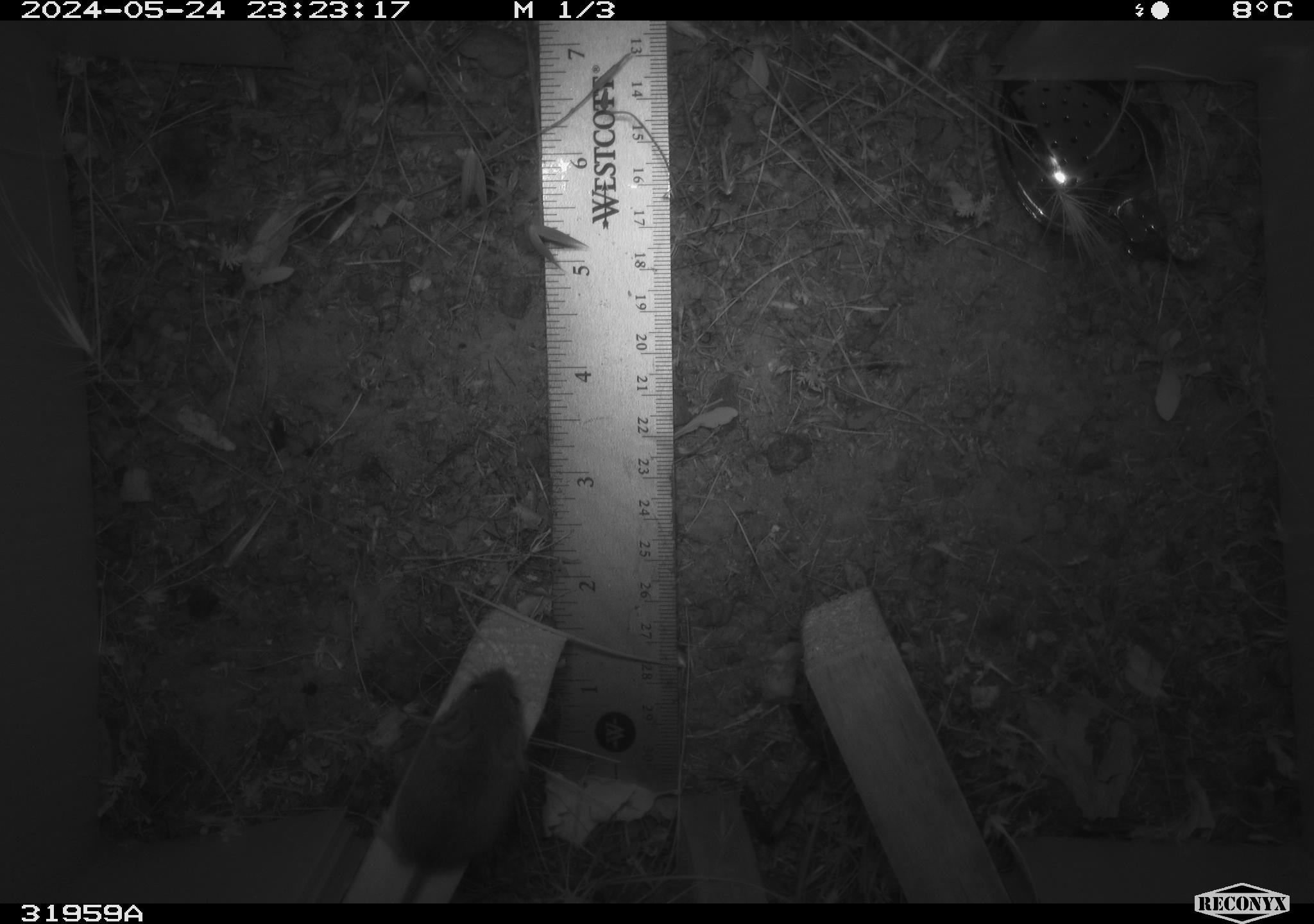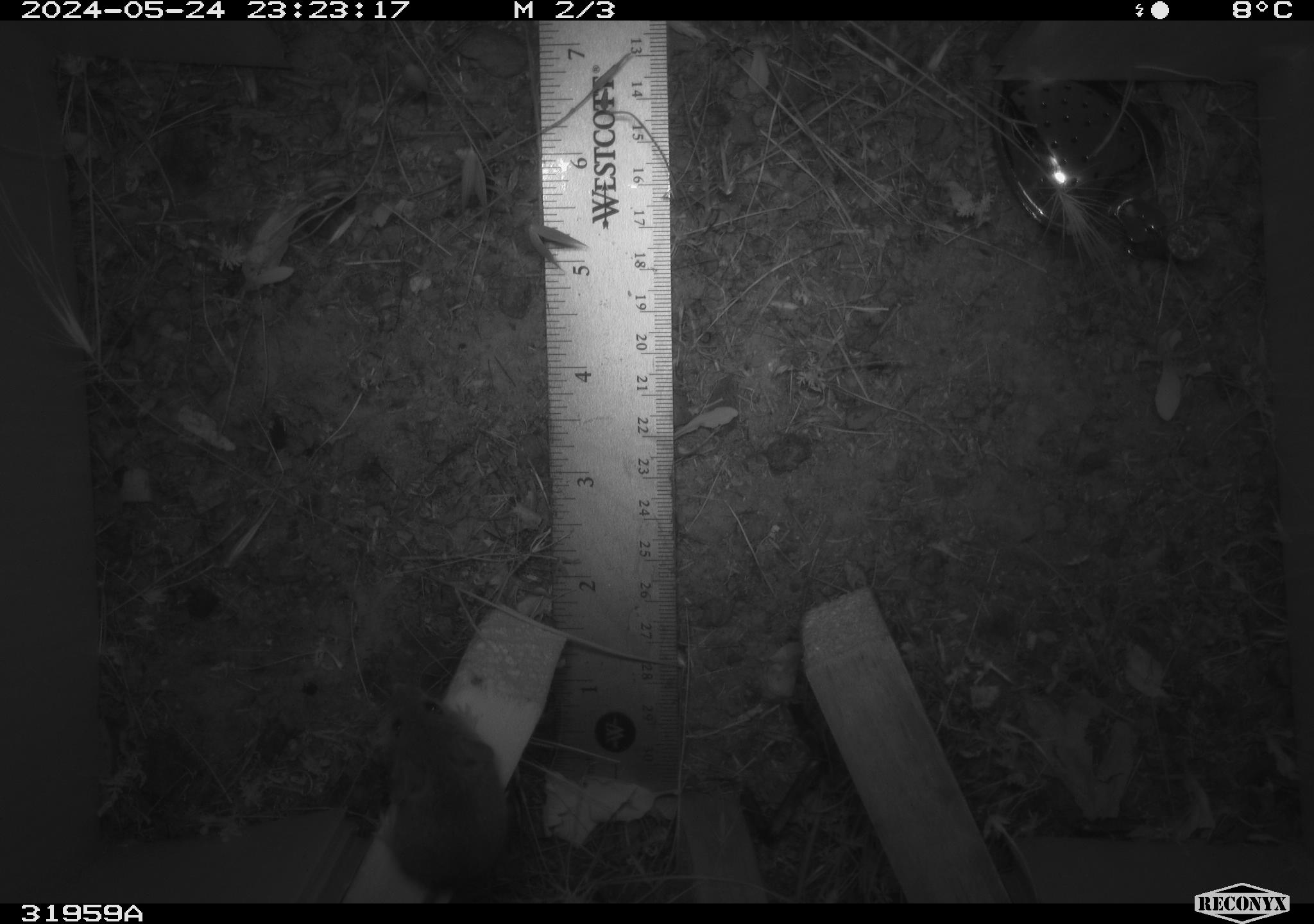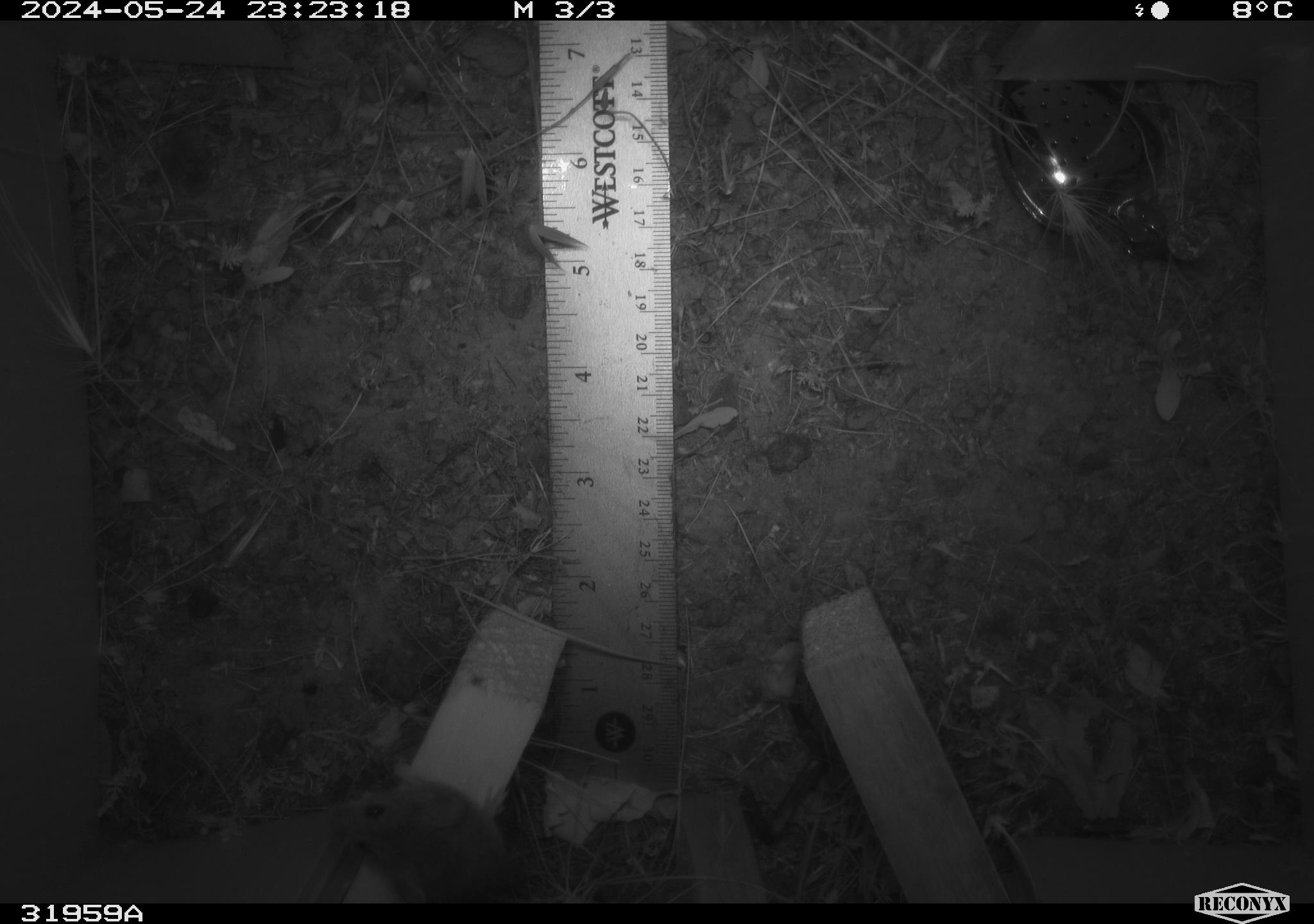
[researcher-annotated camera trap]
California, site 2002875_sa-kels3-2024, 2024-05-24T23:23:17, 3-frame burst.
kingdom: Animalia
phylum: Chordata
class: Mammalia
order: Rodentia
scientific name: Rodentia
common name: rodent